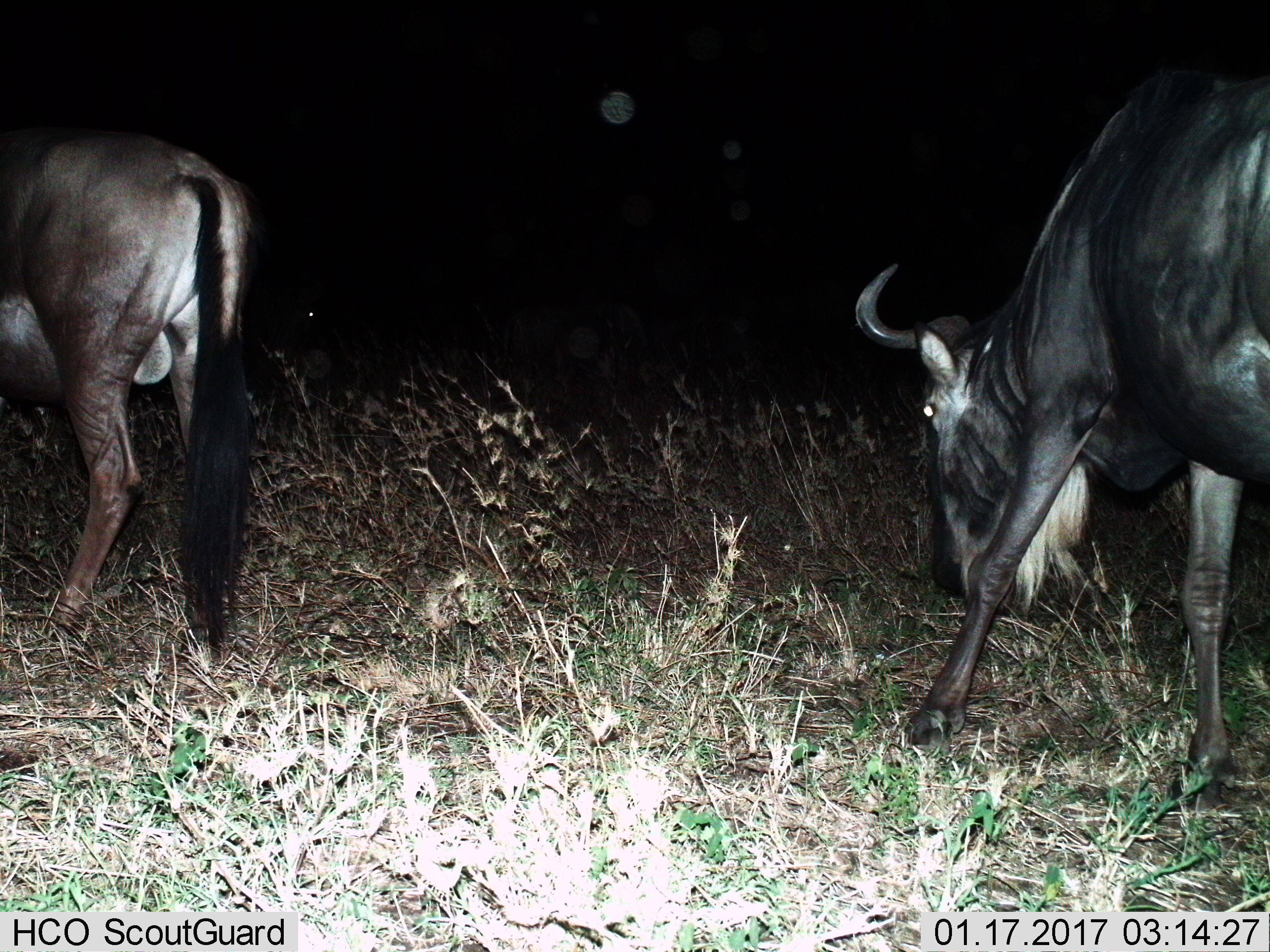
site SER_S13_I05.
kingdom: Animalia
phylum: Chordata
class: Mammalia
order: Artiodactyla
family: Bovidae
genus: Connochaetes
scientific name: Connochaetes taurinus taurinus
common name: blue wildebeest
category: wildebeestblue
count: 2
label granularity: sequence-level